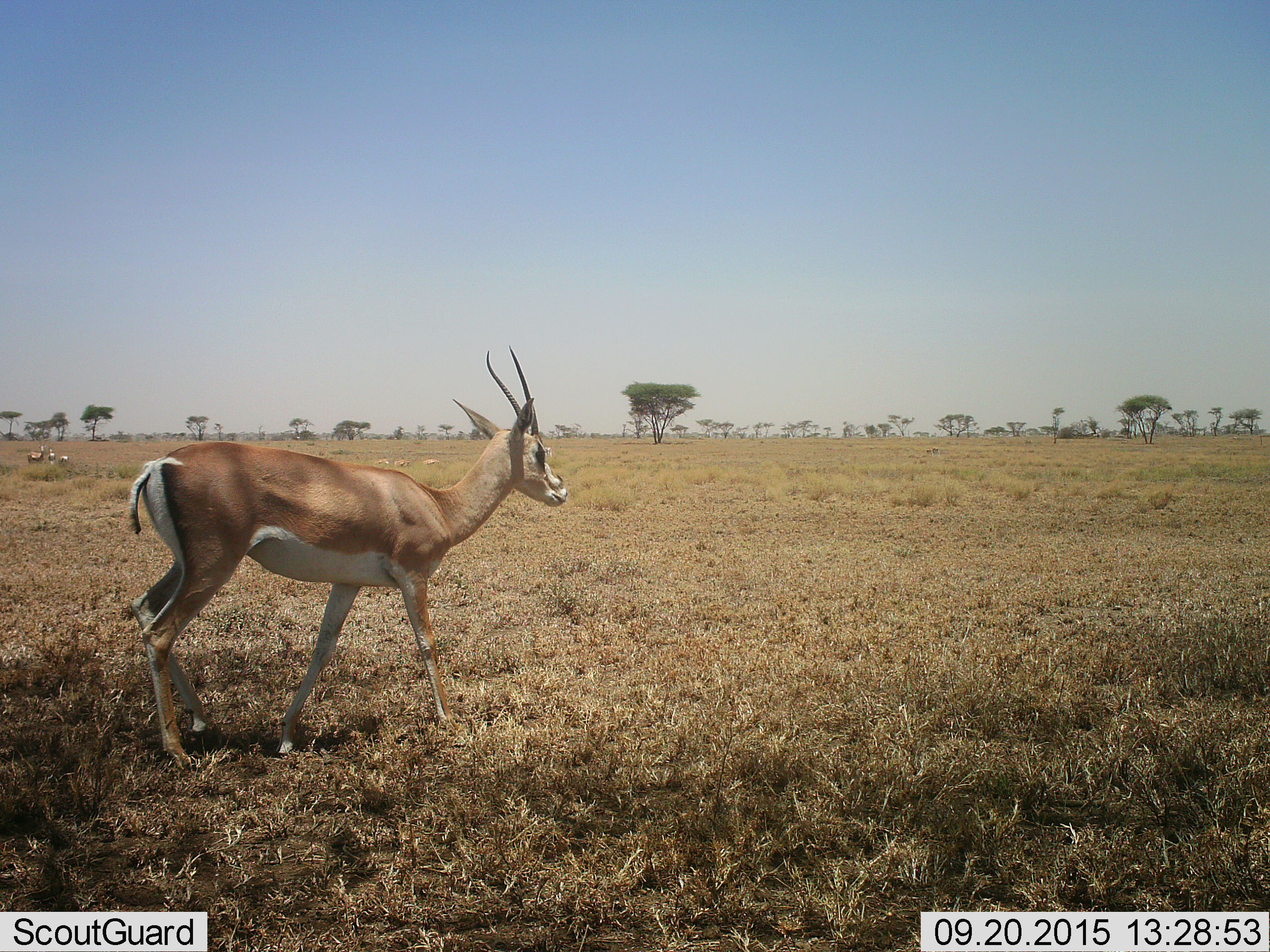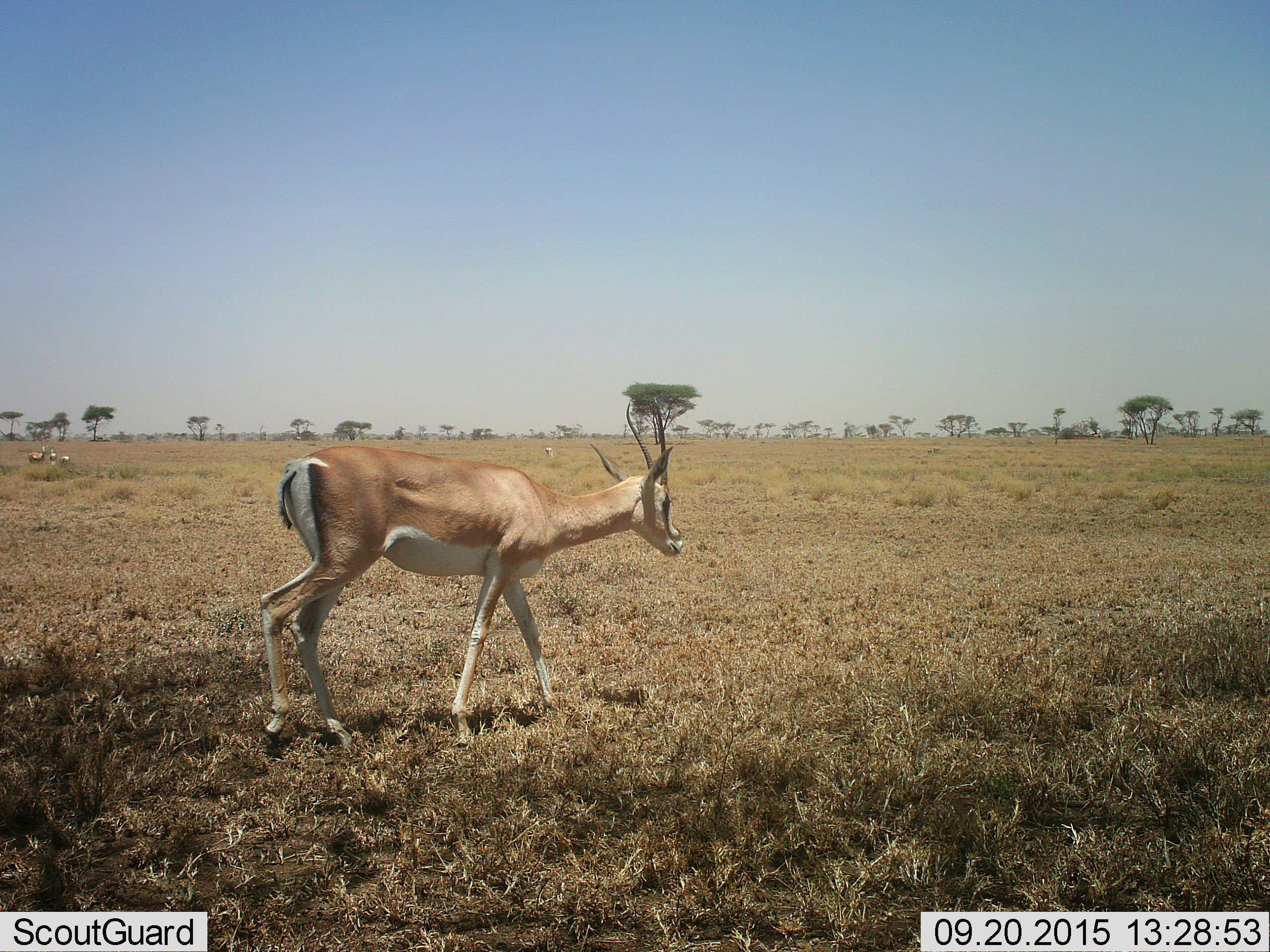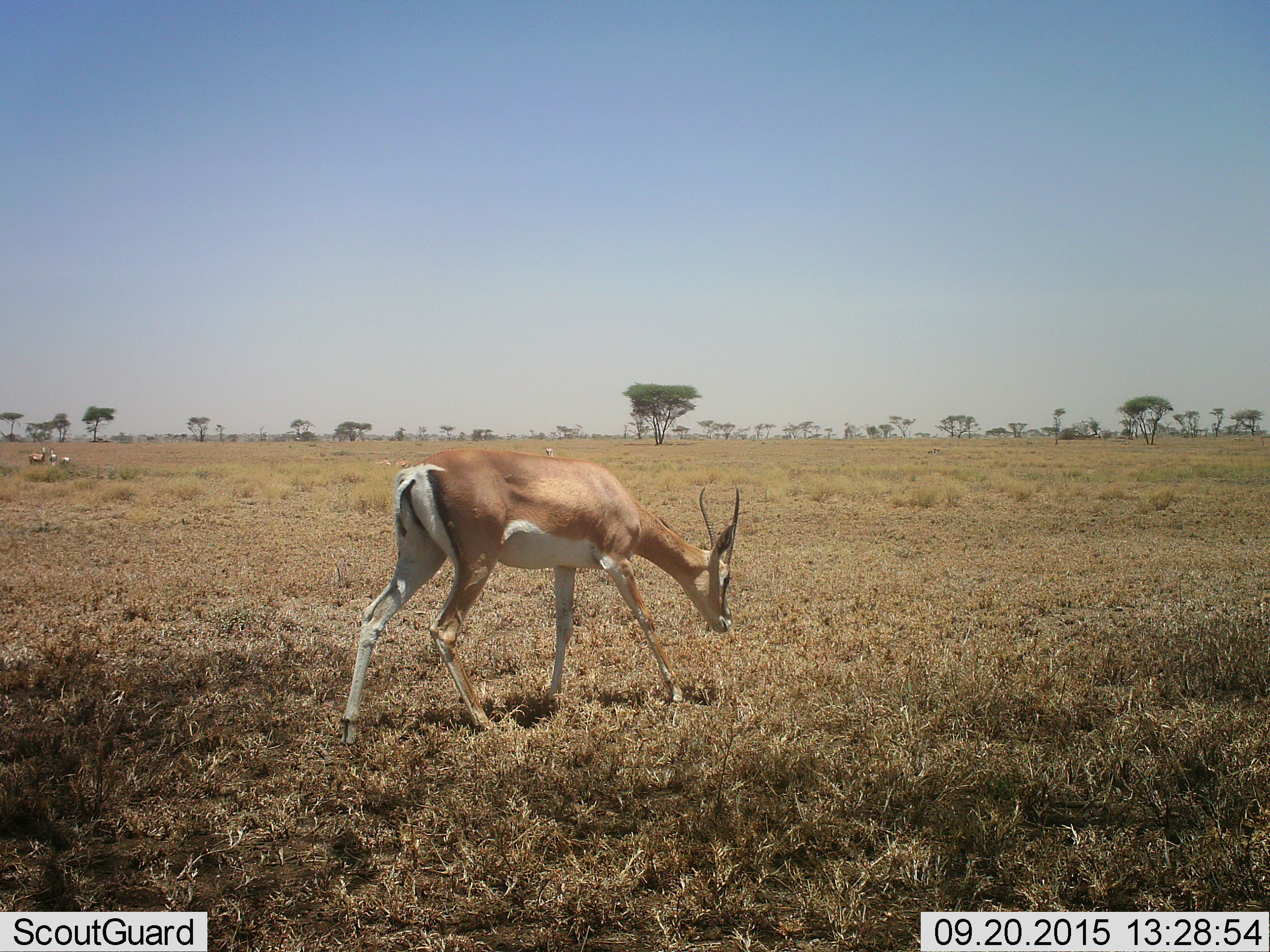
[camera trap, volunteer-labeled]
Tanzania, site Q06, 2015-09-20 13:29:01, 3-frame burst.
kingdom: Animalia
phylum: Chordata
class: Mammalia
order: Artiodactyla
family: Bovidae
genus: Nanger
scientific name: Nanger granti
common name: grant's gazelle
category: gazellegrants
Gazellegrants (grant's gazelle) (Nanger granti), count 1. Behavior (volunteer vote fractions): standing 30%, resting 20%, moving 70%, interacting 0%. Young present (vote fraction): 0%. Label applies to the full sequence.